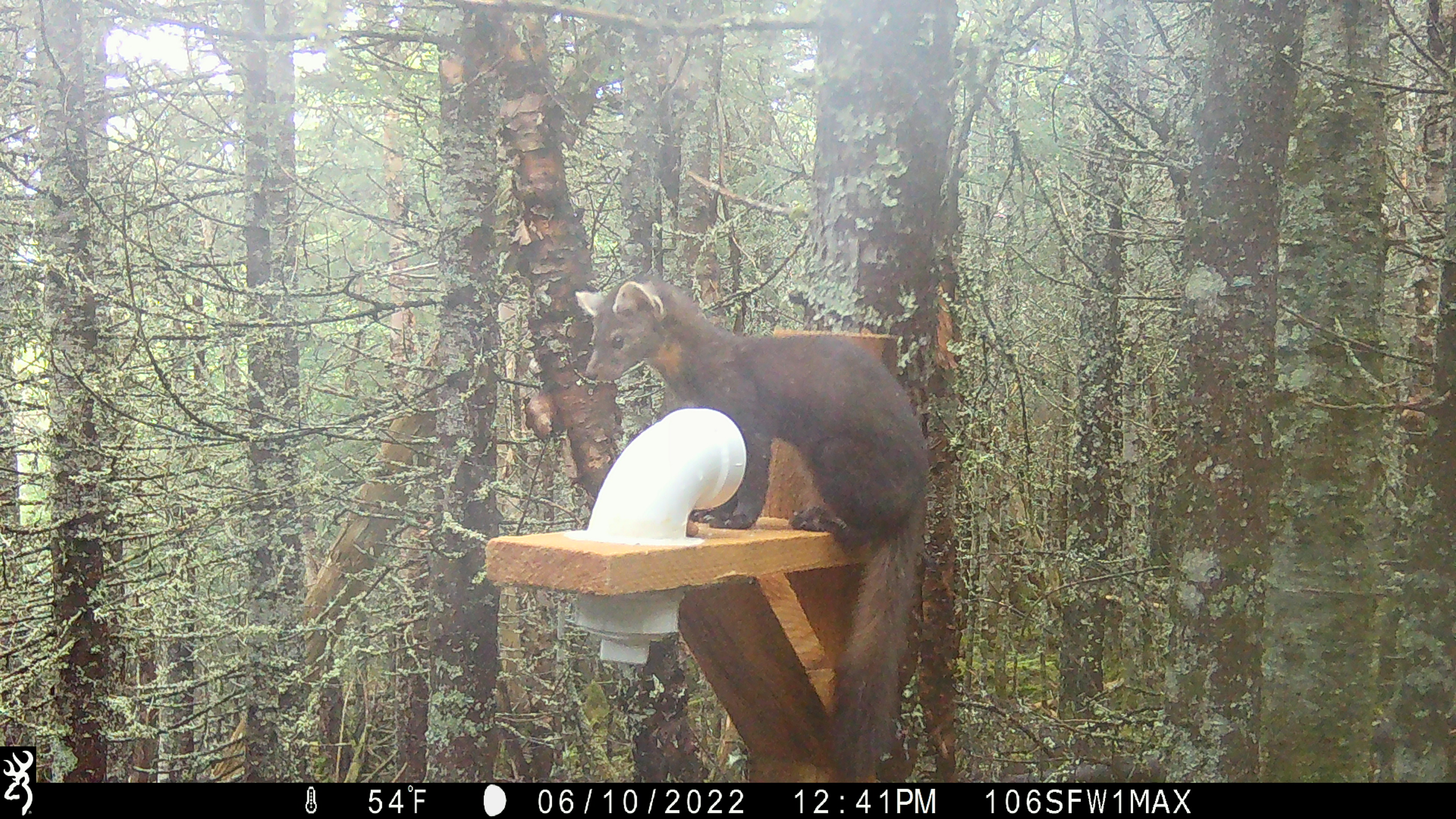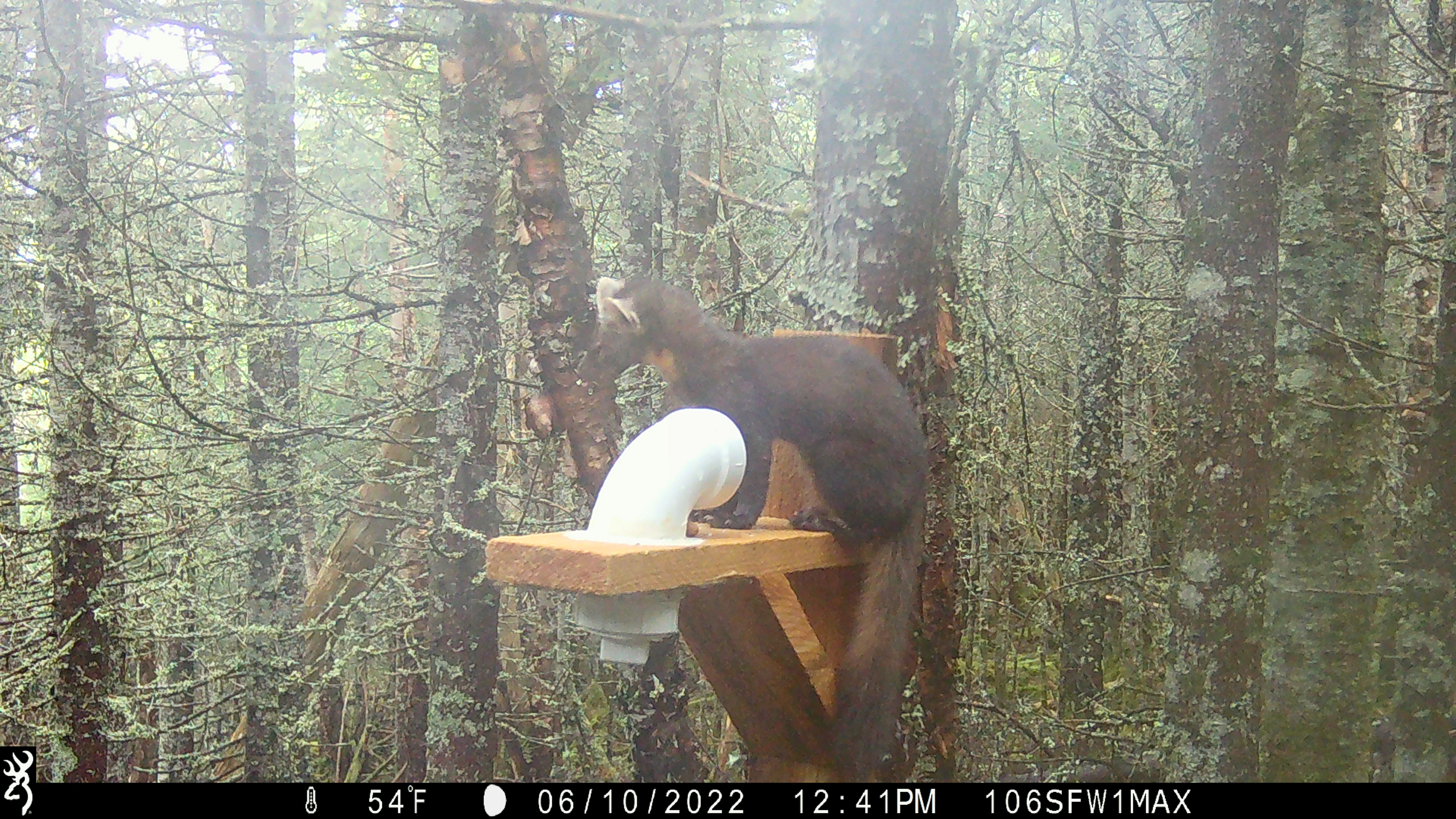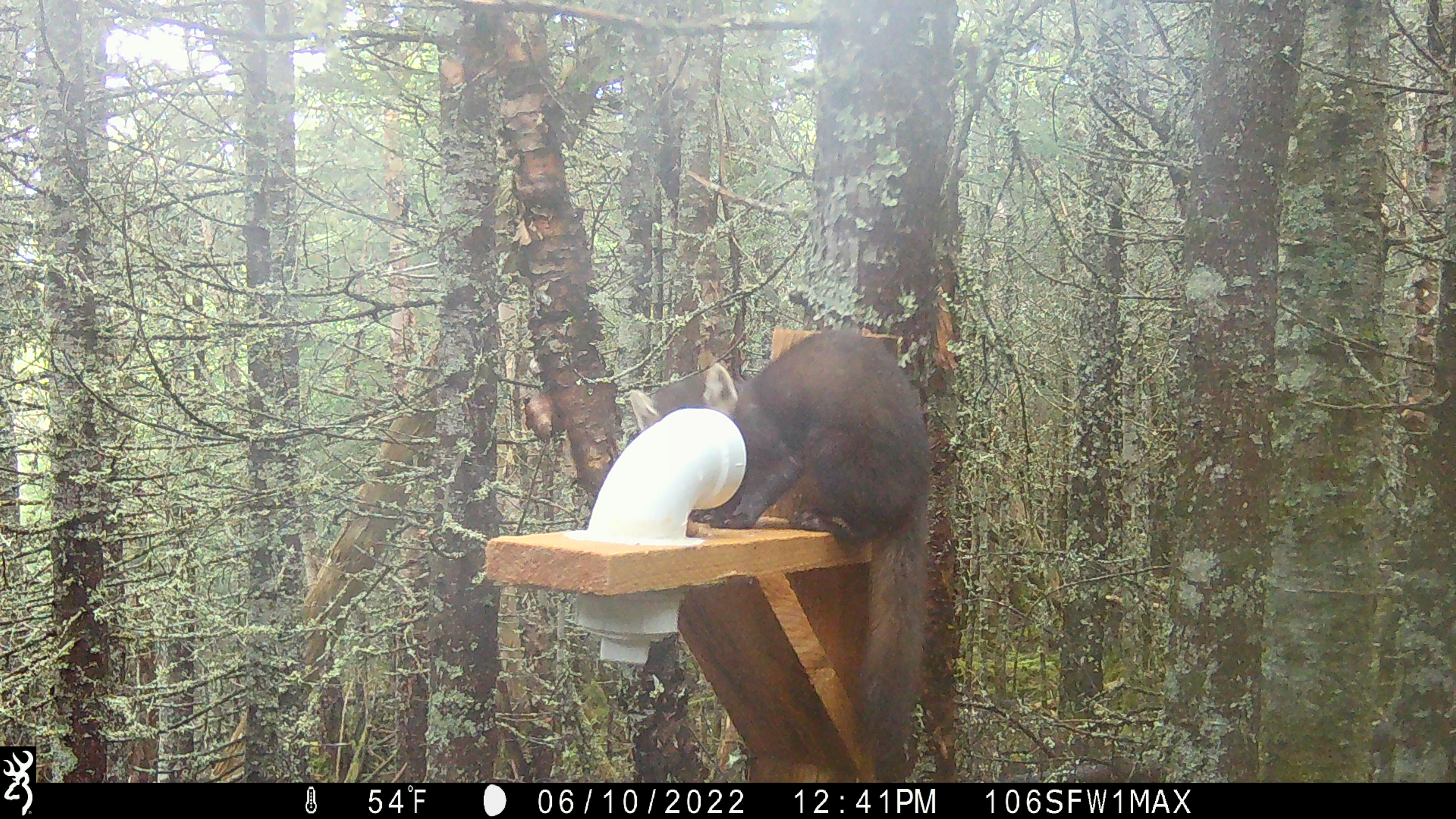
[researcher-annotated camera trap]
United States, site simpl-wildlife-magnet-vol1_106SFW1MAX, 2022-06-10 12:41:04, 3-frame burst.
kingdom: Animalia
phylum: Chordata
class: Mammalia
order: Carnivora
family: Mustelidae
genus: Martes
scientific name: Martes americana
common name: american marten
American marten (Martes americana).